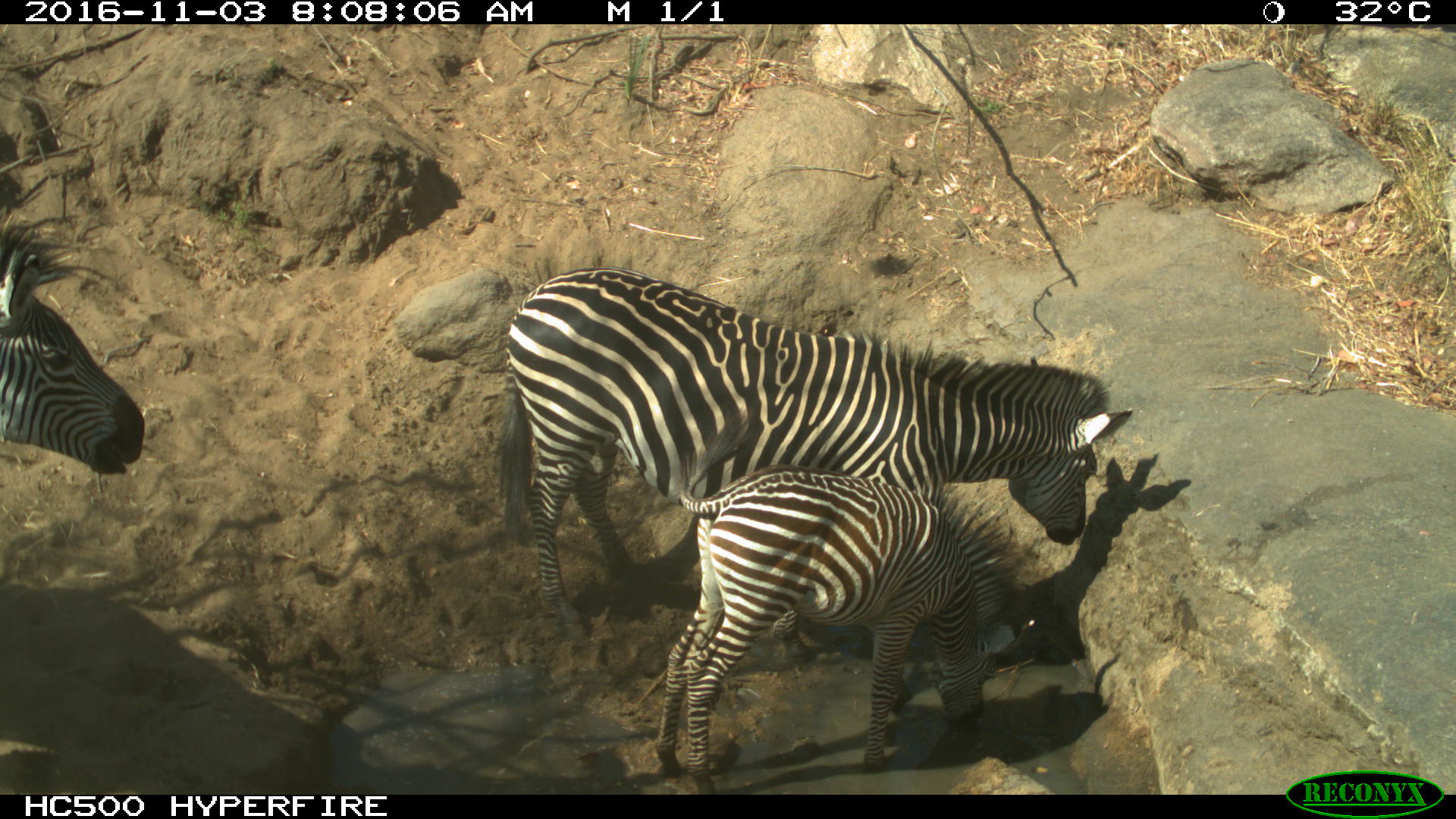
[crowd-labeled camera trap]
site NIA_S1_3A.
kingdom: Animalia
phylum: Chordata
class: Mammalia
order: Perissodactyla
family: Equidae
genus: Equus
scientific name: Equus quagga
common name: plains zebra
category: zebraplains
Zebraplains (plains zebra) (Equus quagga), count 3. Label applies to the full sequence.